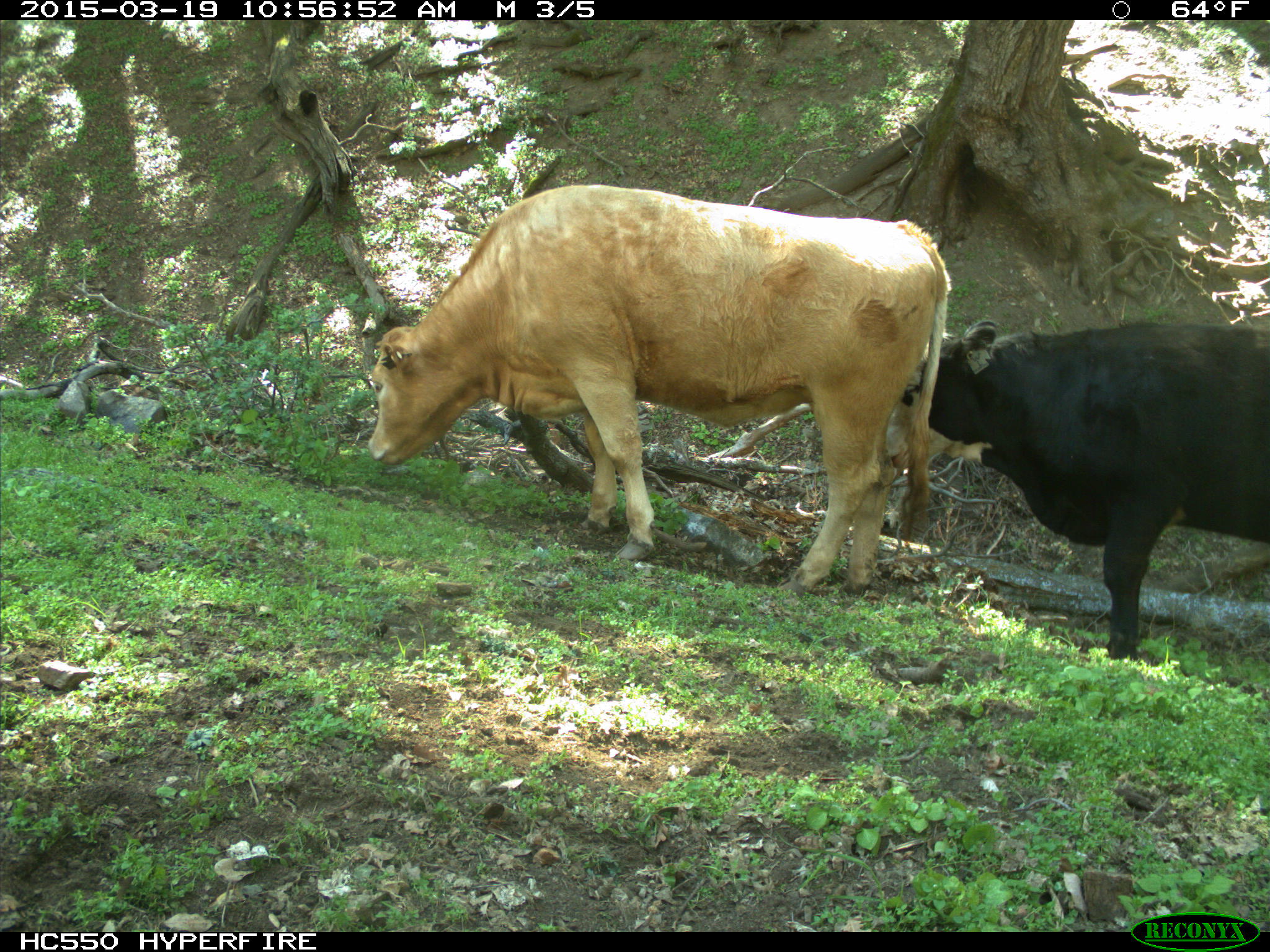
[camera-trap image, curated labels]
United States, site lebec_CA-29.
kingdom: Animalia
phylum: Chordata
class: Mammalia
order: Artiodactyla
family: Bovidae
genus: Bos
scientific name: Bos taurus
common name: domestic cow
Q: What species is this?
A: Bos taurus (domestic cow).